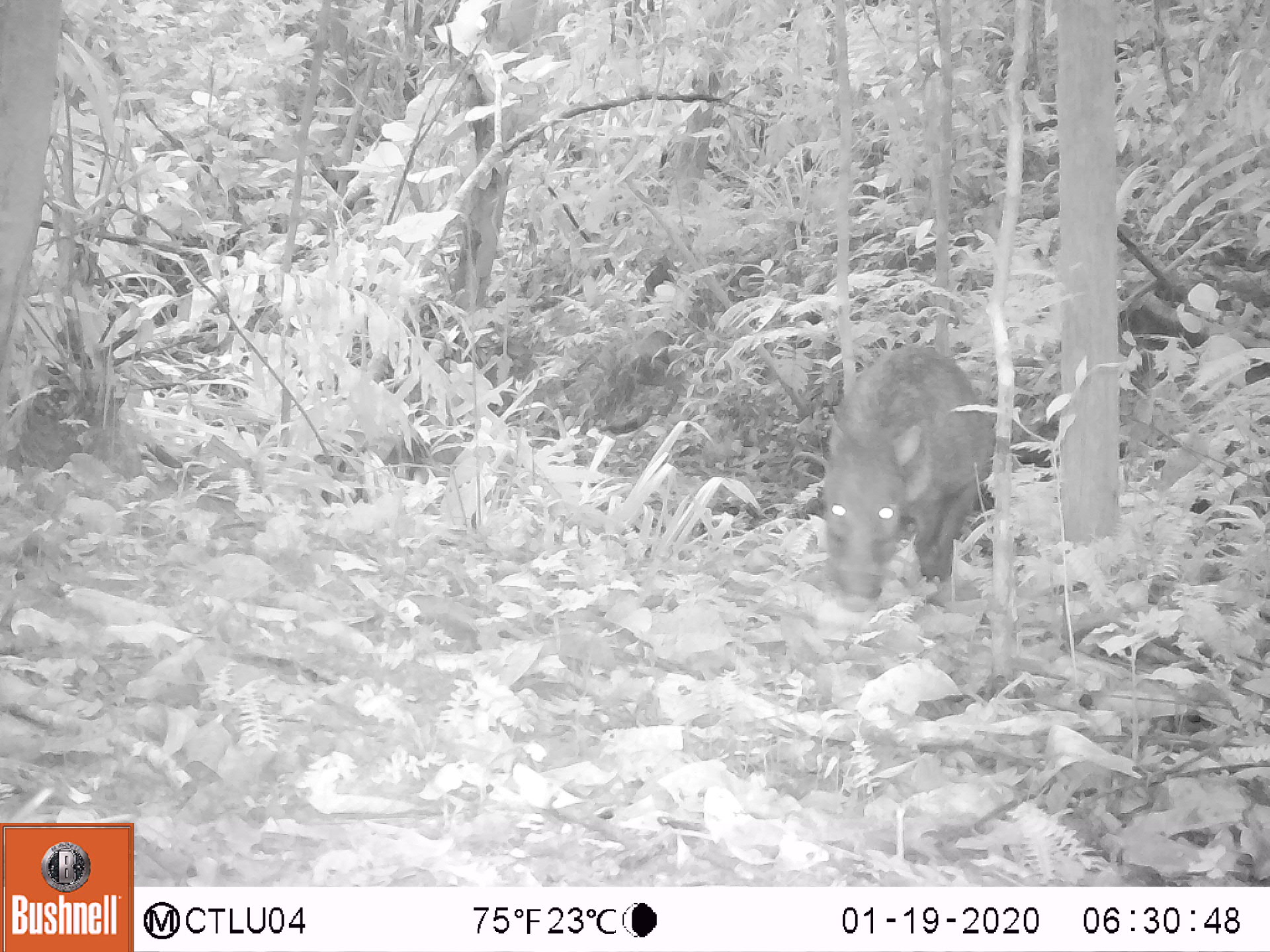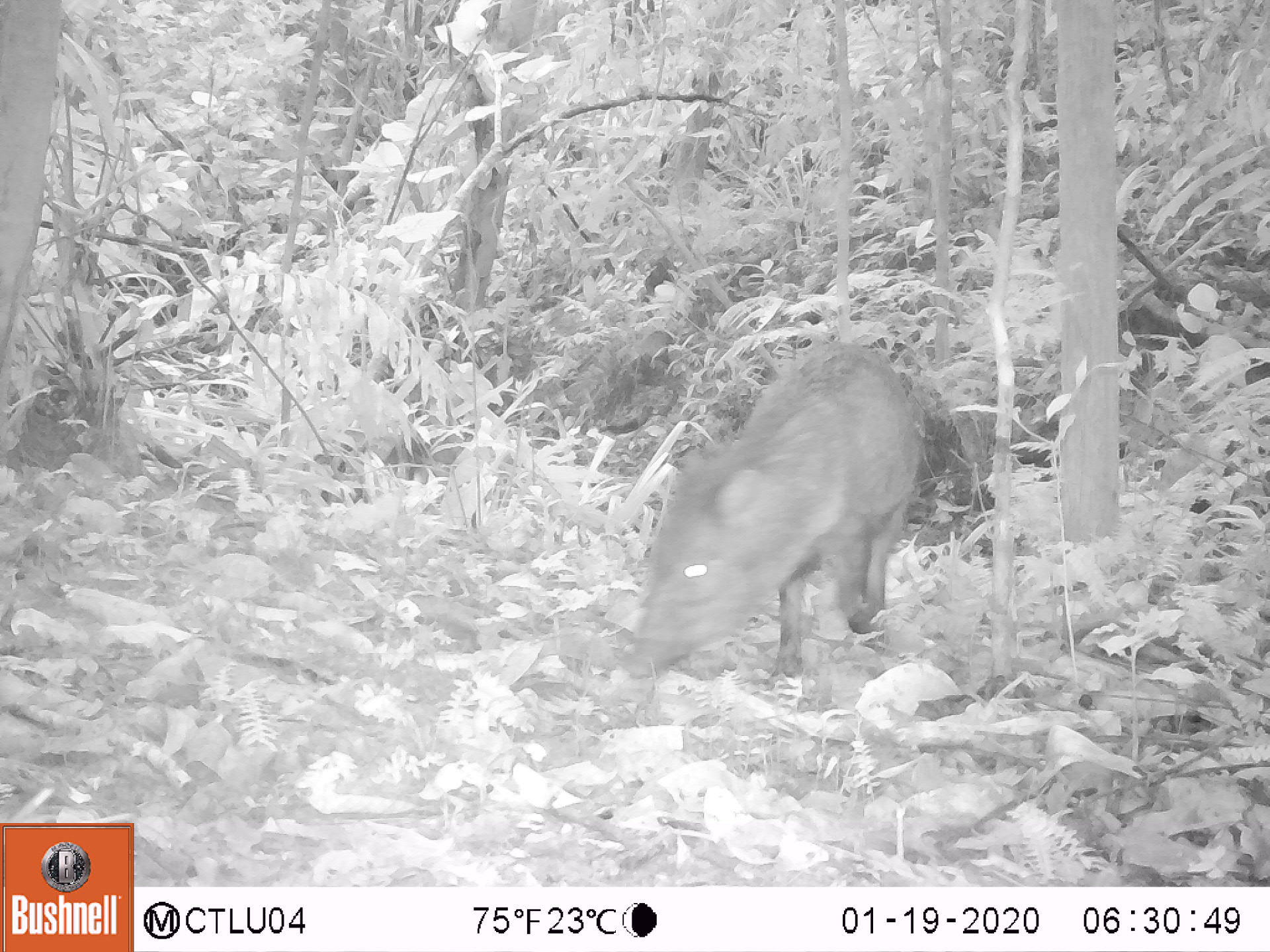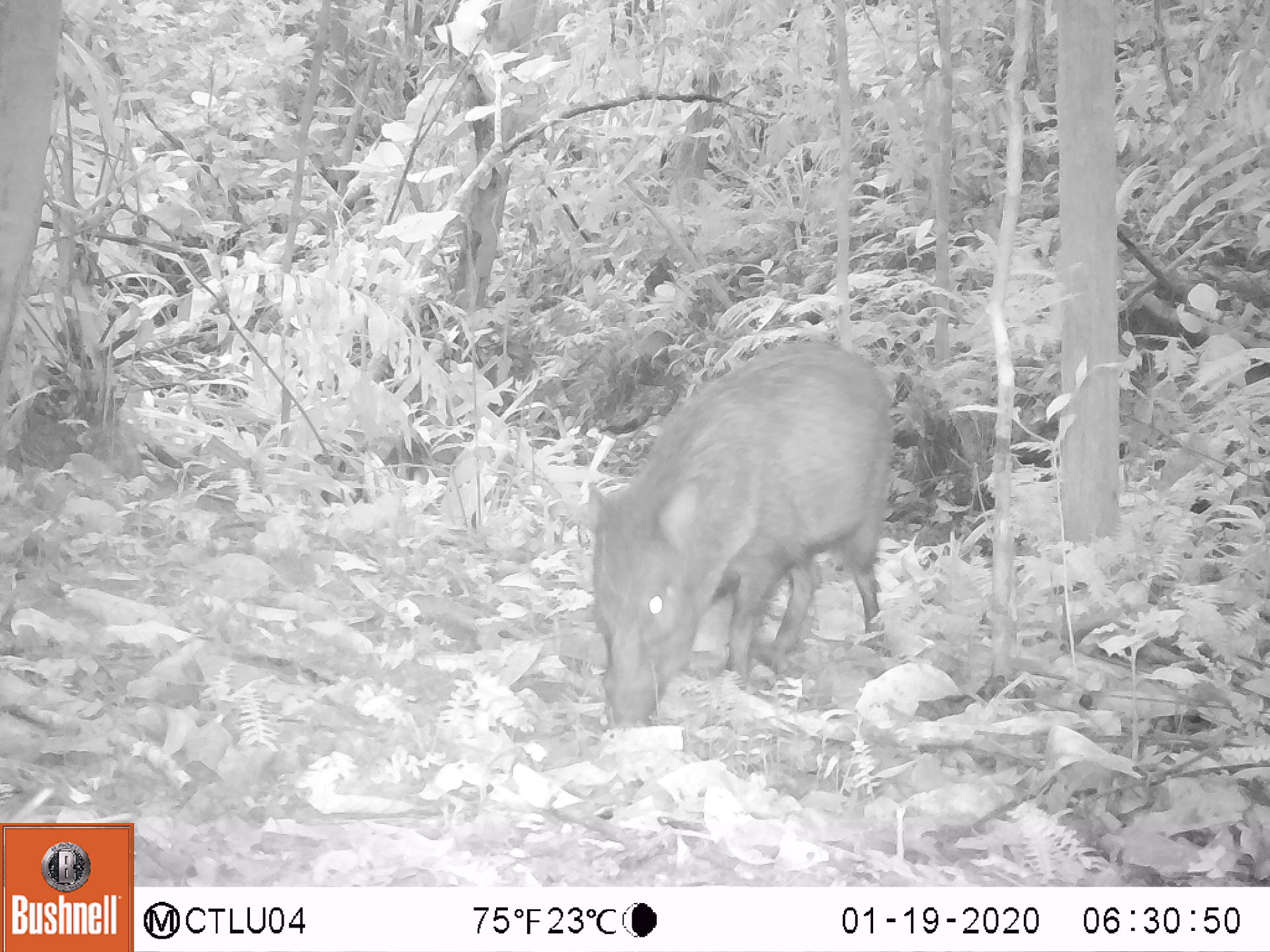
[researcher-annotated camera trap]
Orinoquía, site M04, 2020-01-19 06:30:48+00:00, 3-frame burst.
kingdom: Animalia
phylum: Chordata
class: Mammalia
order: Artiodactyla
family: Tayassuidae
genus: Pecari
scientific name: Pecari tajacu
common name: collared peccary